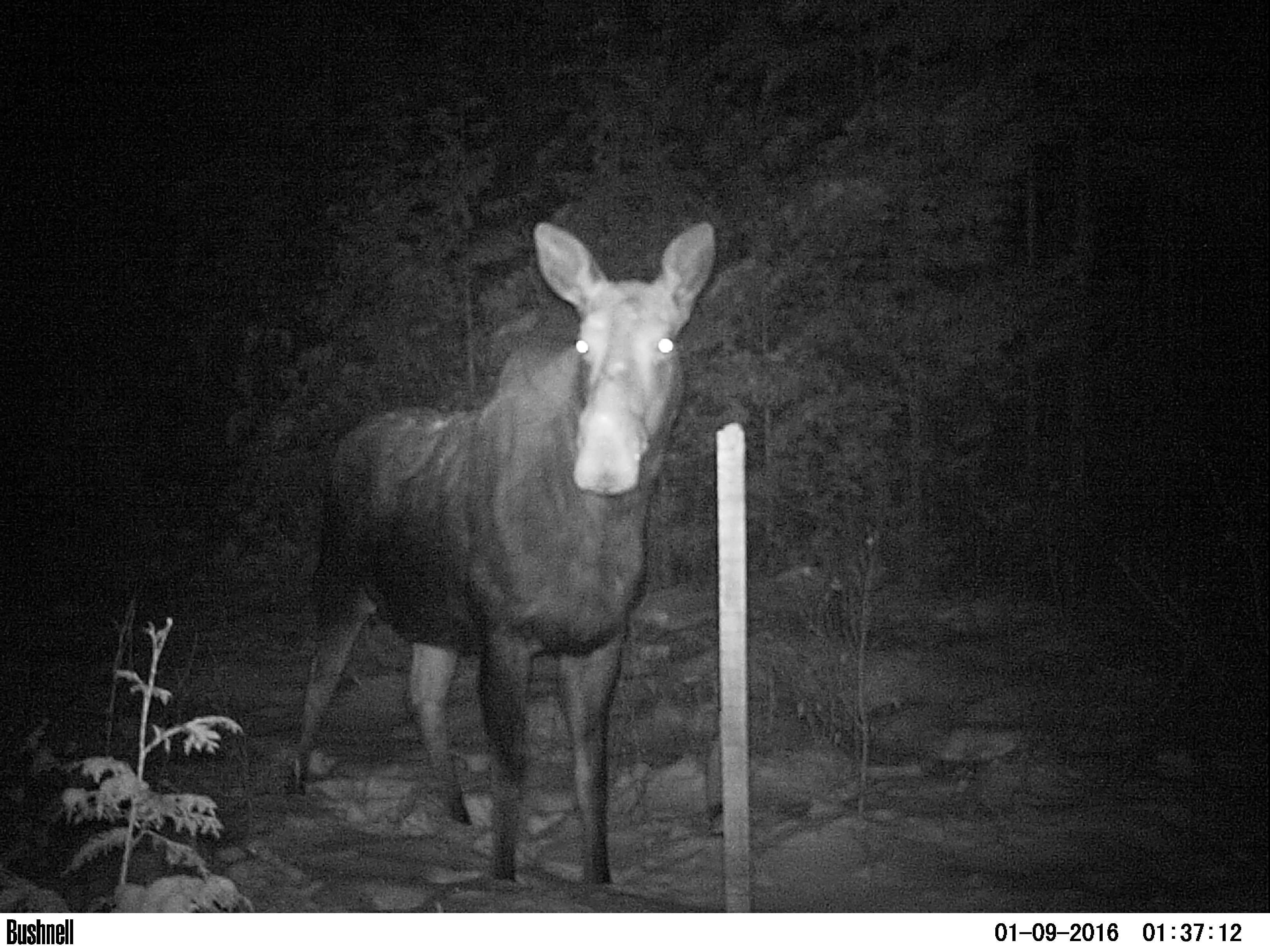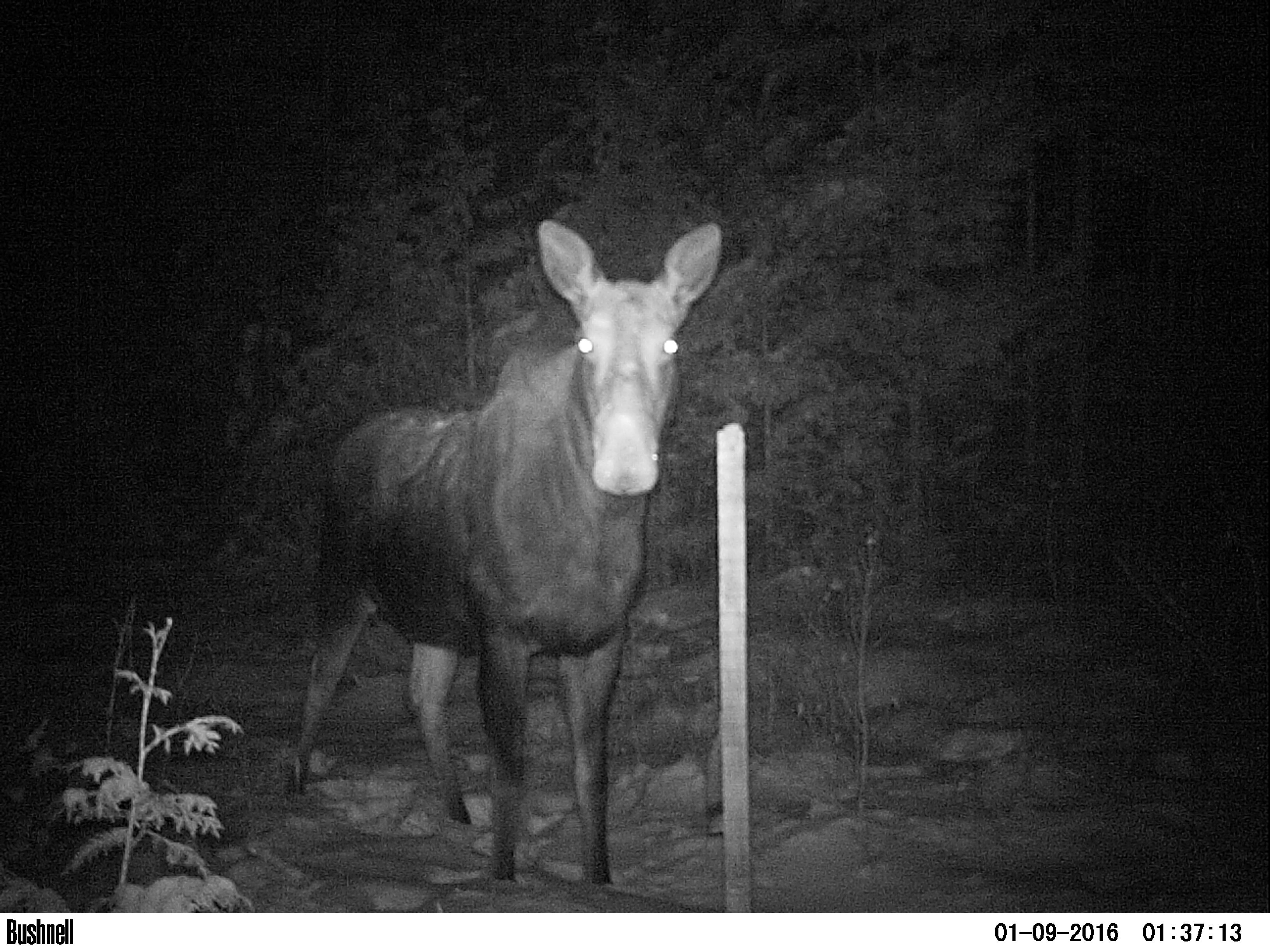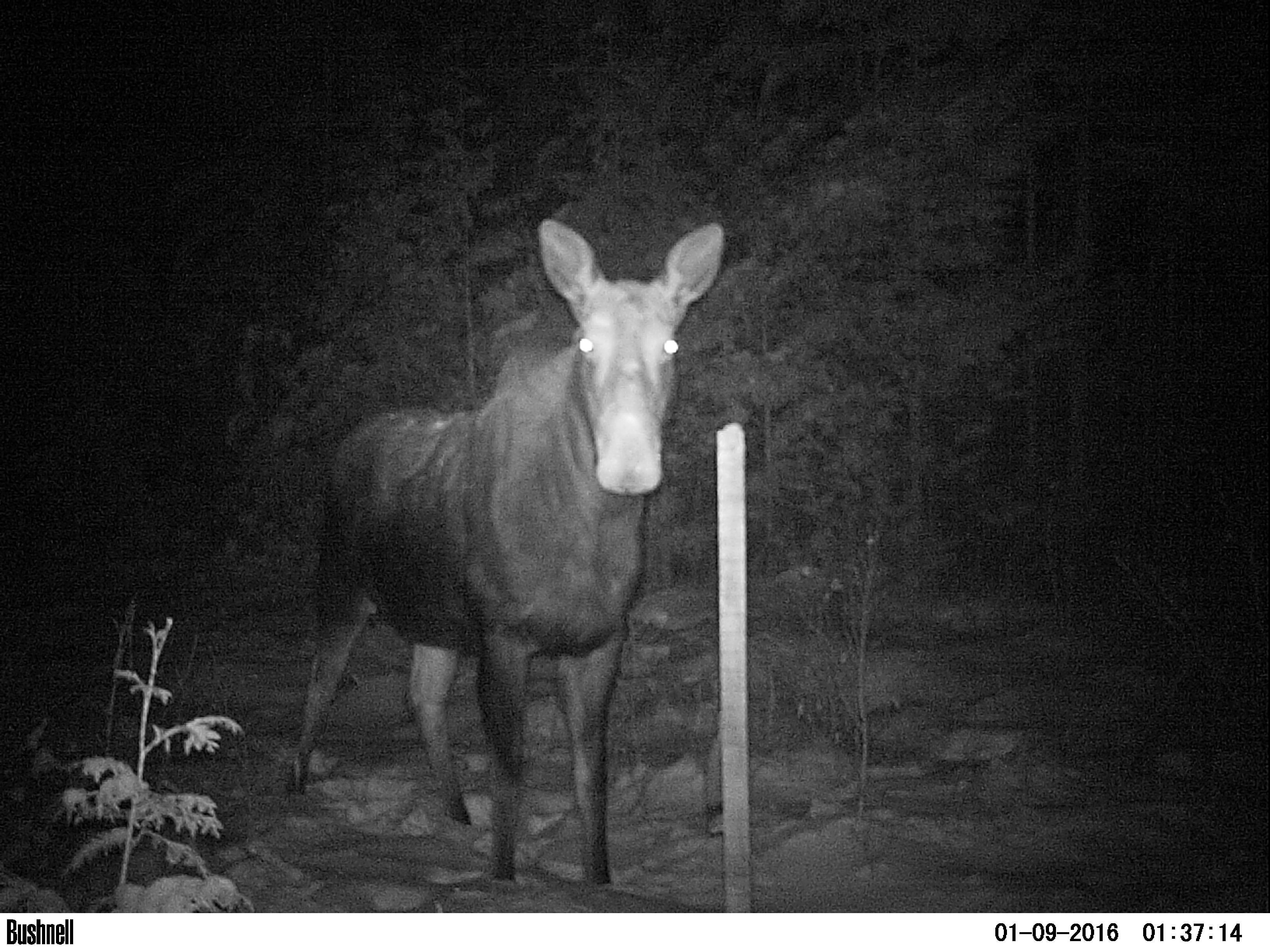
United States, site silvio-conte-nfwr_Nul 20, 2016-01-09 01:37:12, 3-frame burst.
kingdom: Animalia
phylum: Chordata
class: Mammalia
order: Artiodactyla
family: Cervidae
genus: Alces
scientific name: Alces alces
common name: moose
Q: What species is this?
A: Moose (Alces alces).